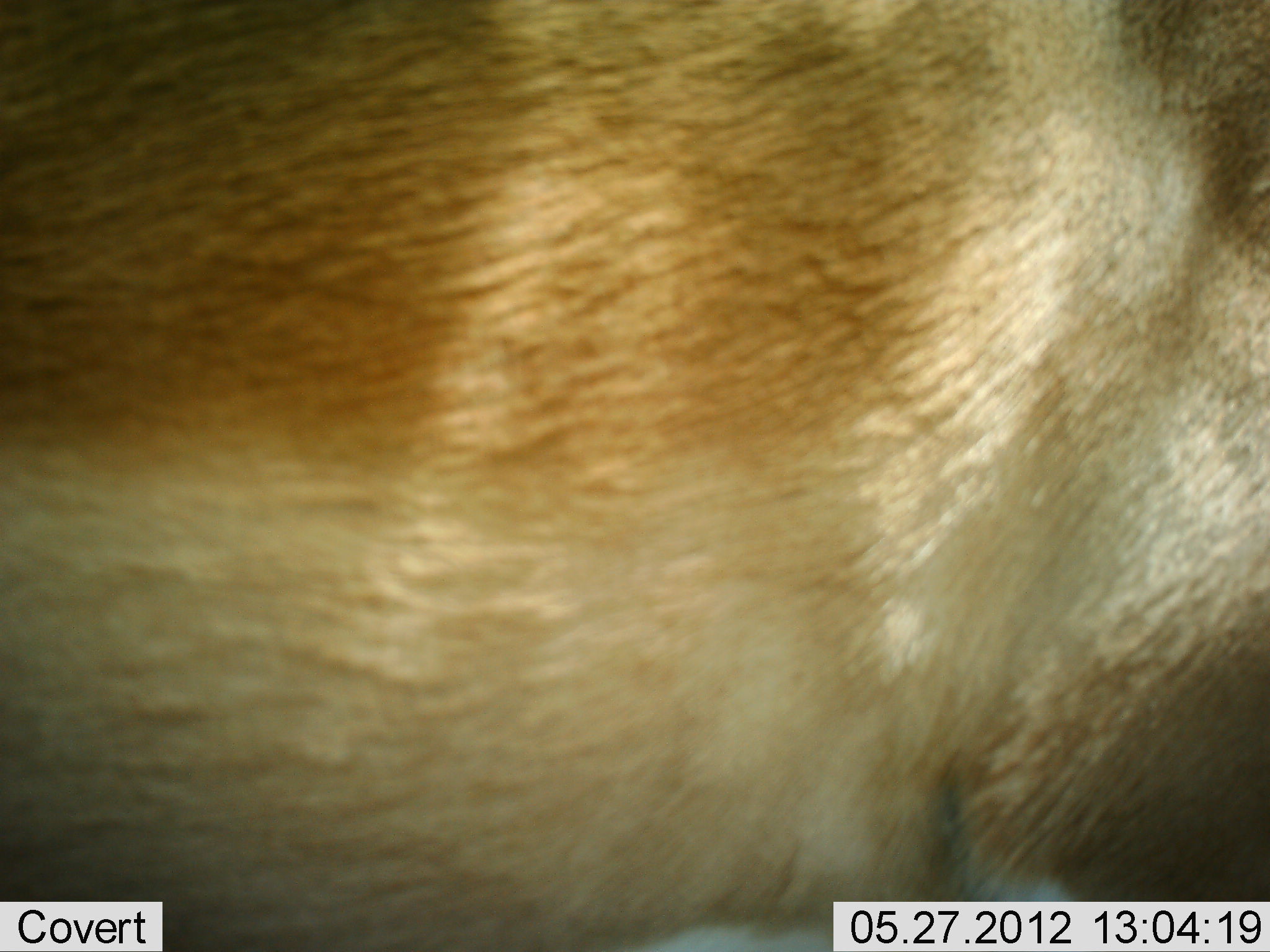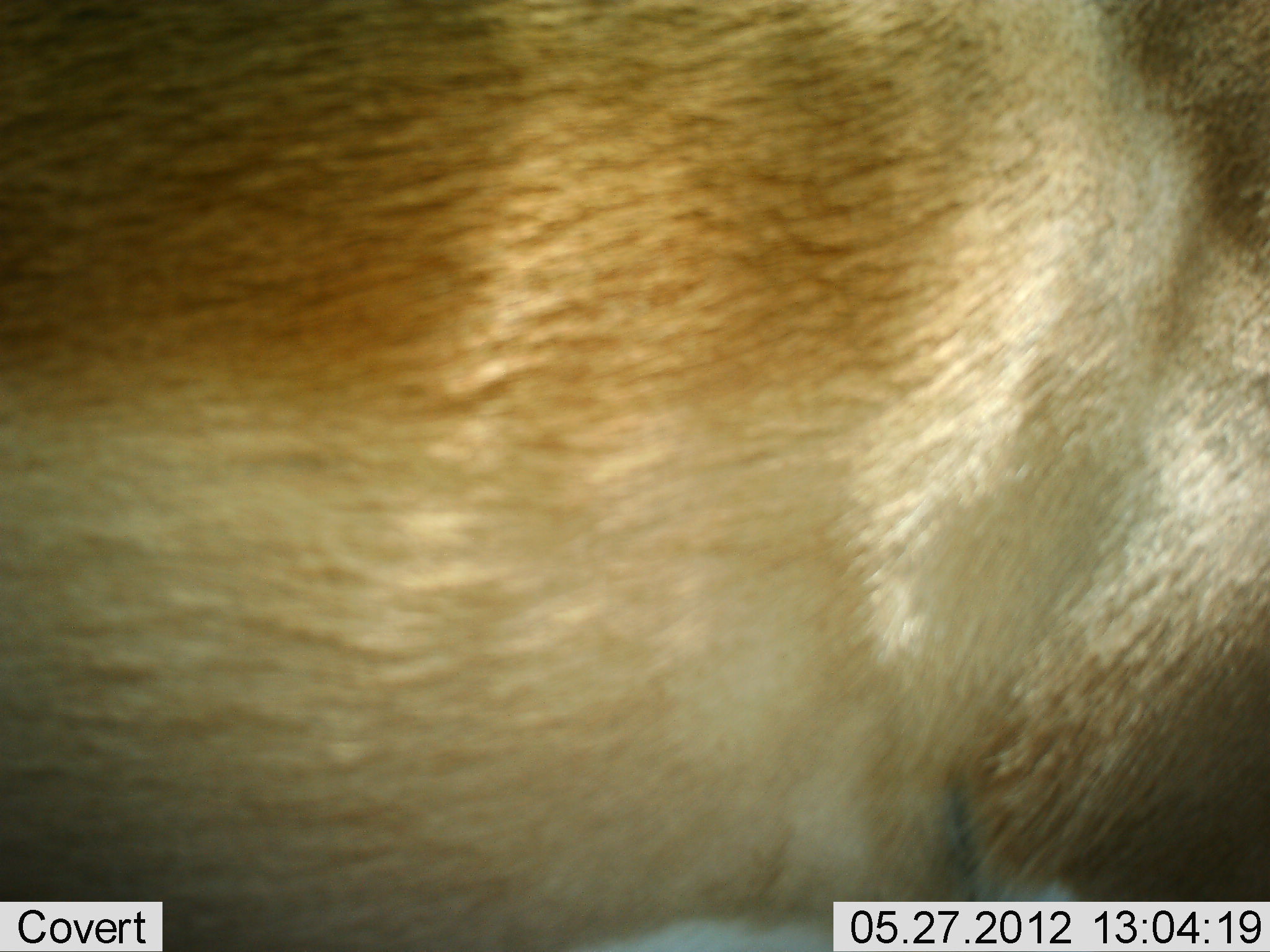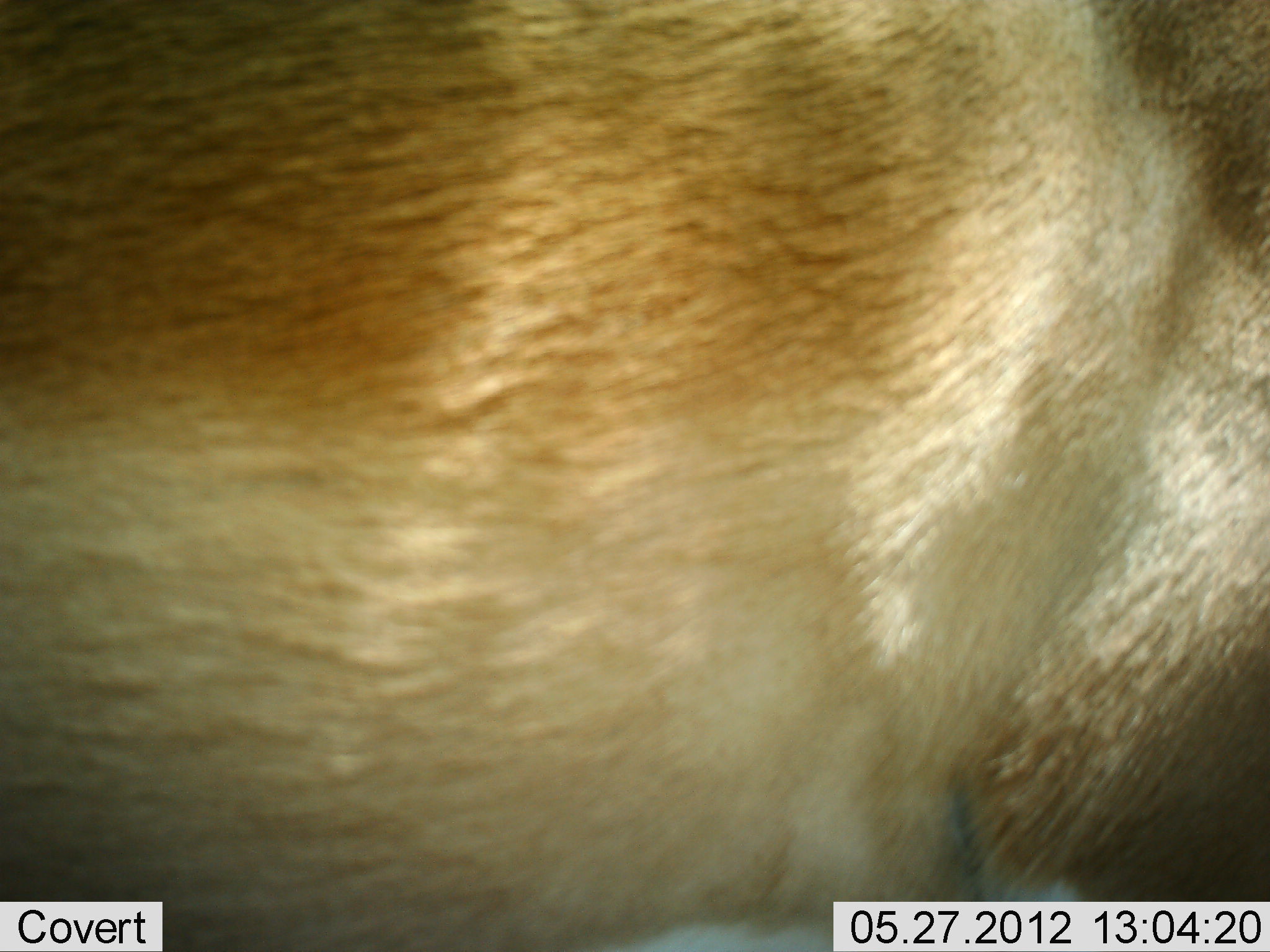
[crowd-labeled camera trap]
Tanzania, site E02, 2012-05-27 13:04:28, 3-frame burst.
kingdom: Animalia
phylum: Chordata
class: Mammalia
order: Artiodactyla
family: Bovidae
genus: Aepyceros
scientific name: Aepyceros melampus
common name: impala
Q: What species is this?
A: Impala (Aepyceros melampus).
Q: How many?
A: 1.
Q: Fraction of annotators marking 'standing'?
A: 100%.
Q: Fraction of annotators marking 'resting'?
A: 0%.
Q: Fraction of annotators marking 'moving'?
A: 0%.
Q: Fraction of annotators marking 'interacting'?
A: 0%.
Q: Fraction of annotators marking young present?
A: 0%.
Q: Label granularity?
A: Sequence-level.